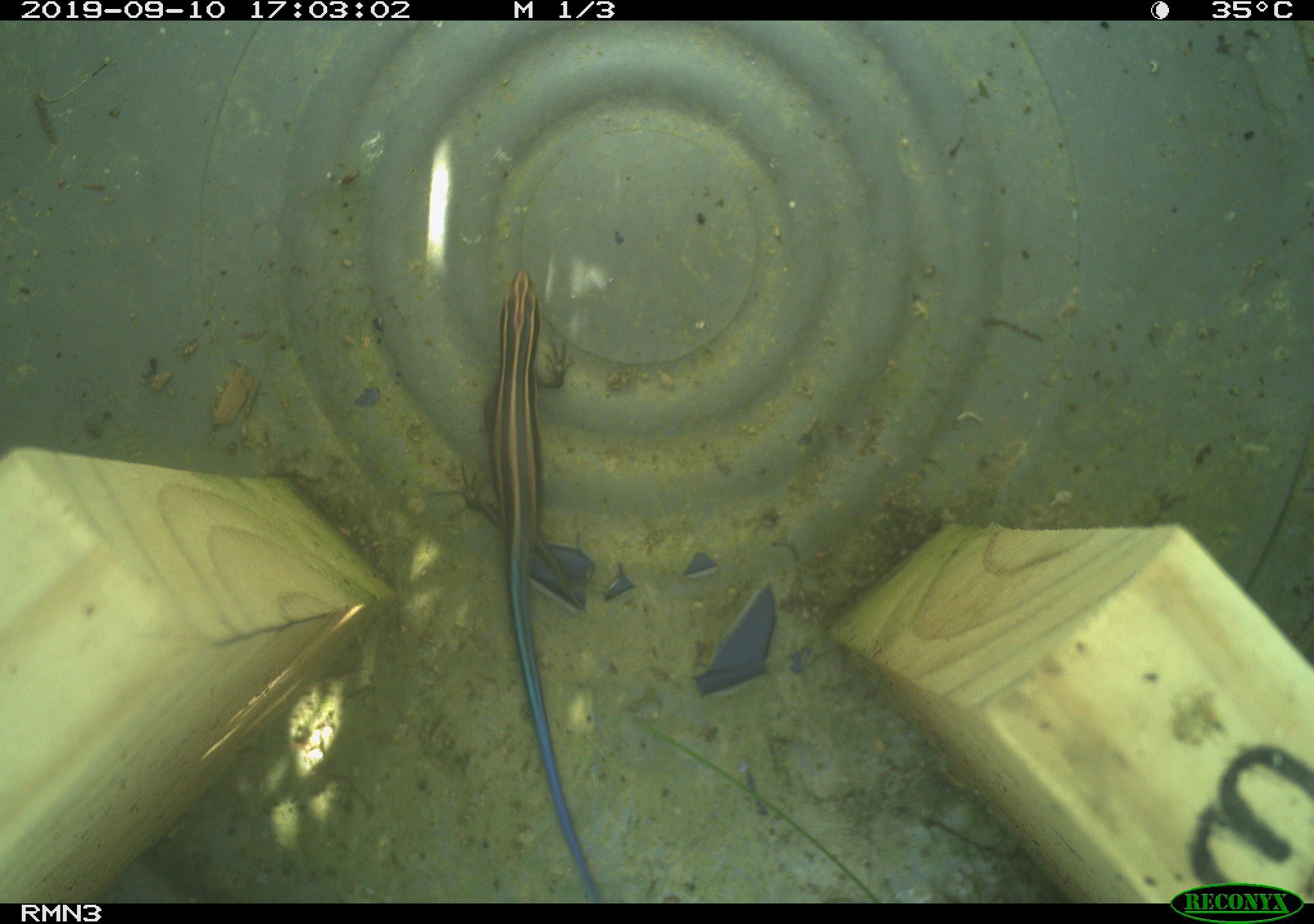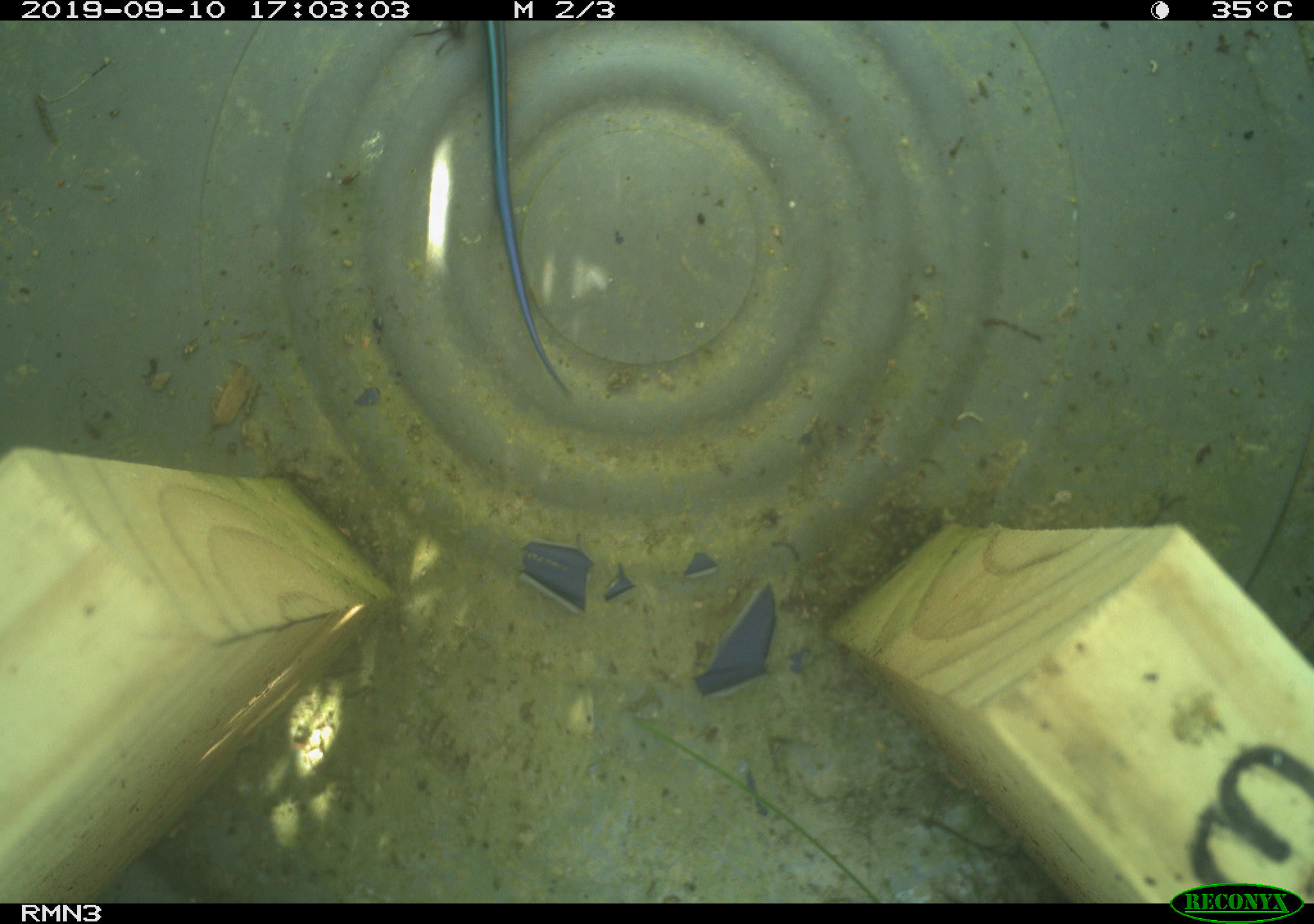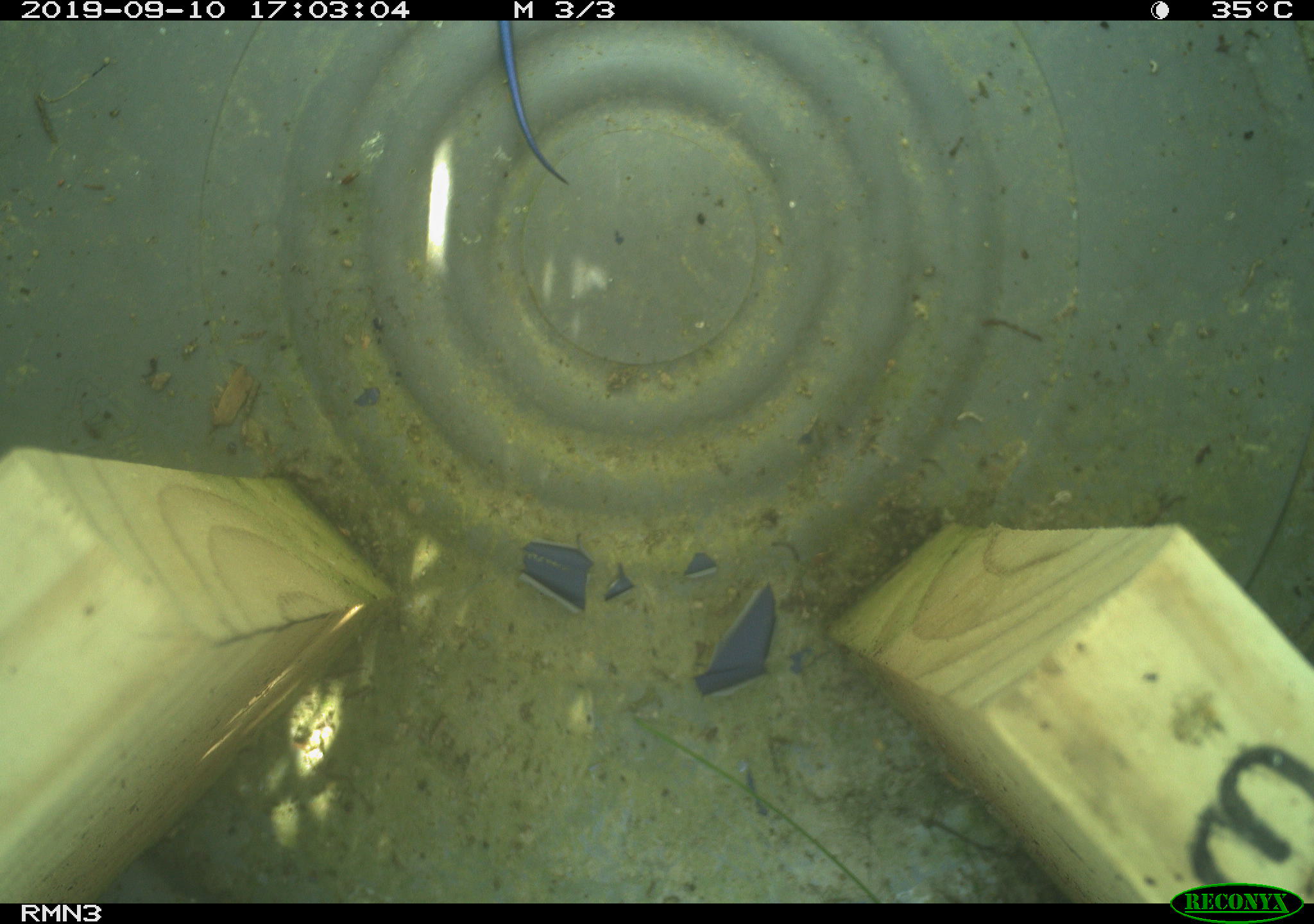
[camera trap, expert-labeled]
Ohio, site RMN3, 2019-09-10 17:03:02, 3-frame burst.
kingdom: Animalia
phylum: Chordata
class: Reptilia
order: Squamata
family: Scincidae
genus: Plestiodon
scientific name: Plestiodon fasciatus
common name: common five-lined skink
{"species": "common five-lined skink (Plestiodon fasciatus)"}